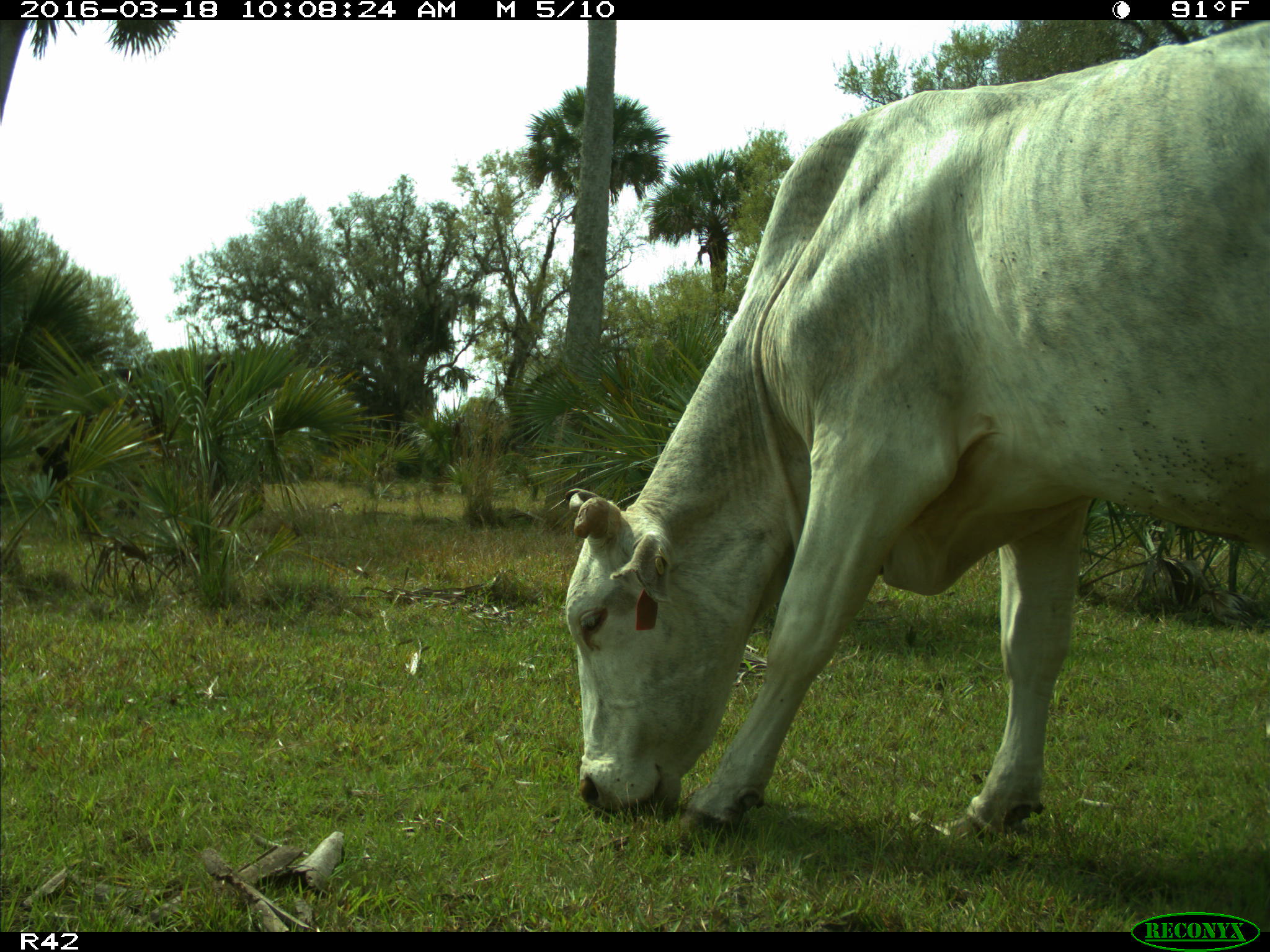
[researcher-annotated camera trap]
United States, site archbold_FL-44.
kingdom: Animalia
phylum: Chordata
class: Mammalia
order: Artiodactyla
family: Bovidae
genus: Bos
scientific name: Bos taurus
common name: domestic cow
Bos taurus (domestic cow).